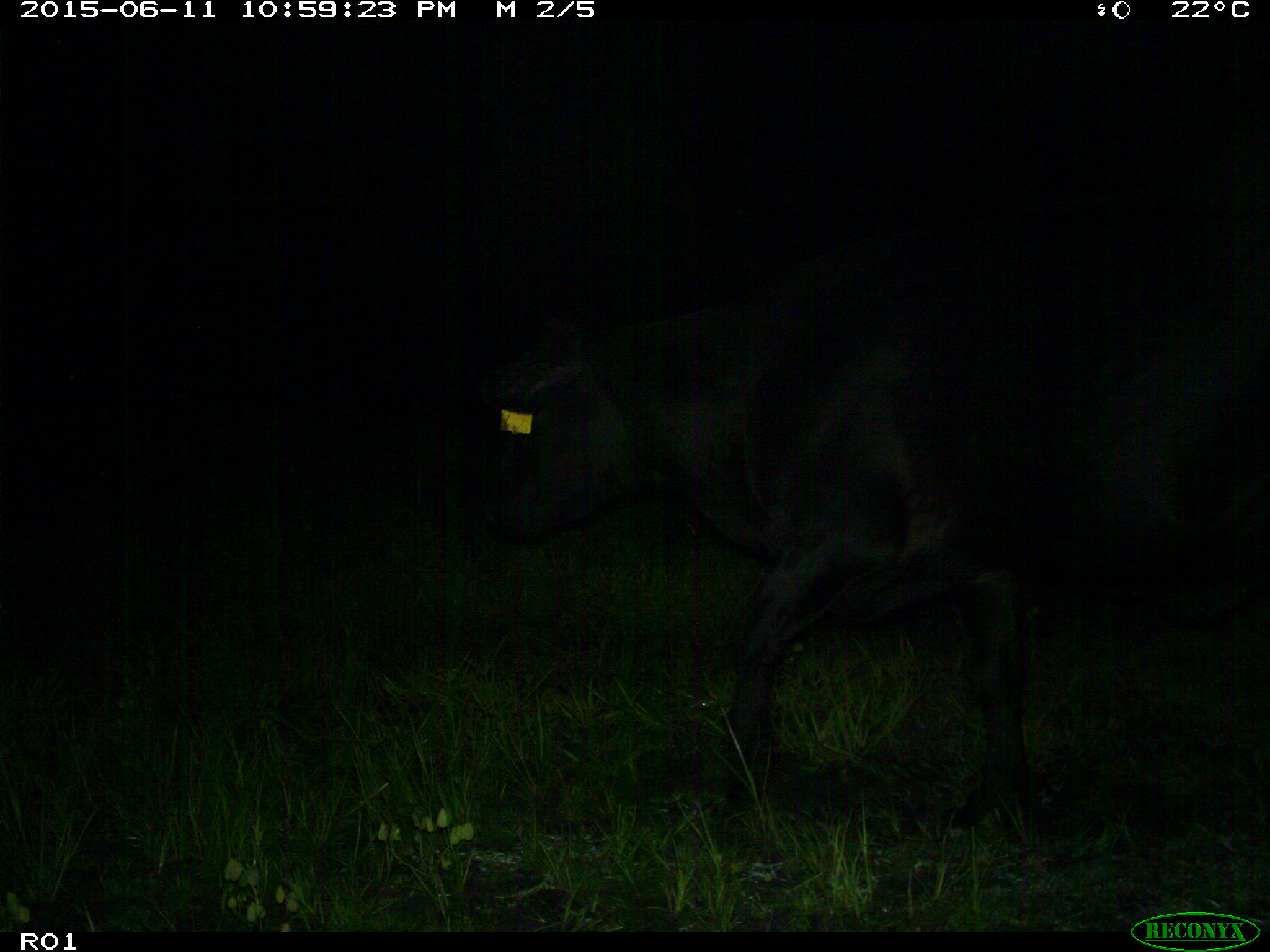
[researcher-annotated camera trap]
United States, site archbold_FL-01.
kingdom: Animalia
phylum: Chordata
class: Mammalia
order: Artiodactyla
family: Bovidae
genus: Bos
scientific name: Bos taurus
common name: domestic cow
Bos taurus (domestic cow).